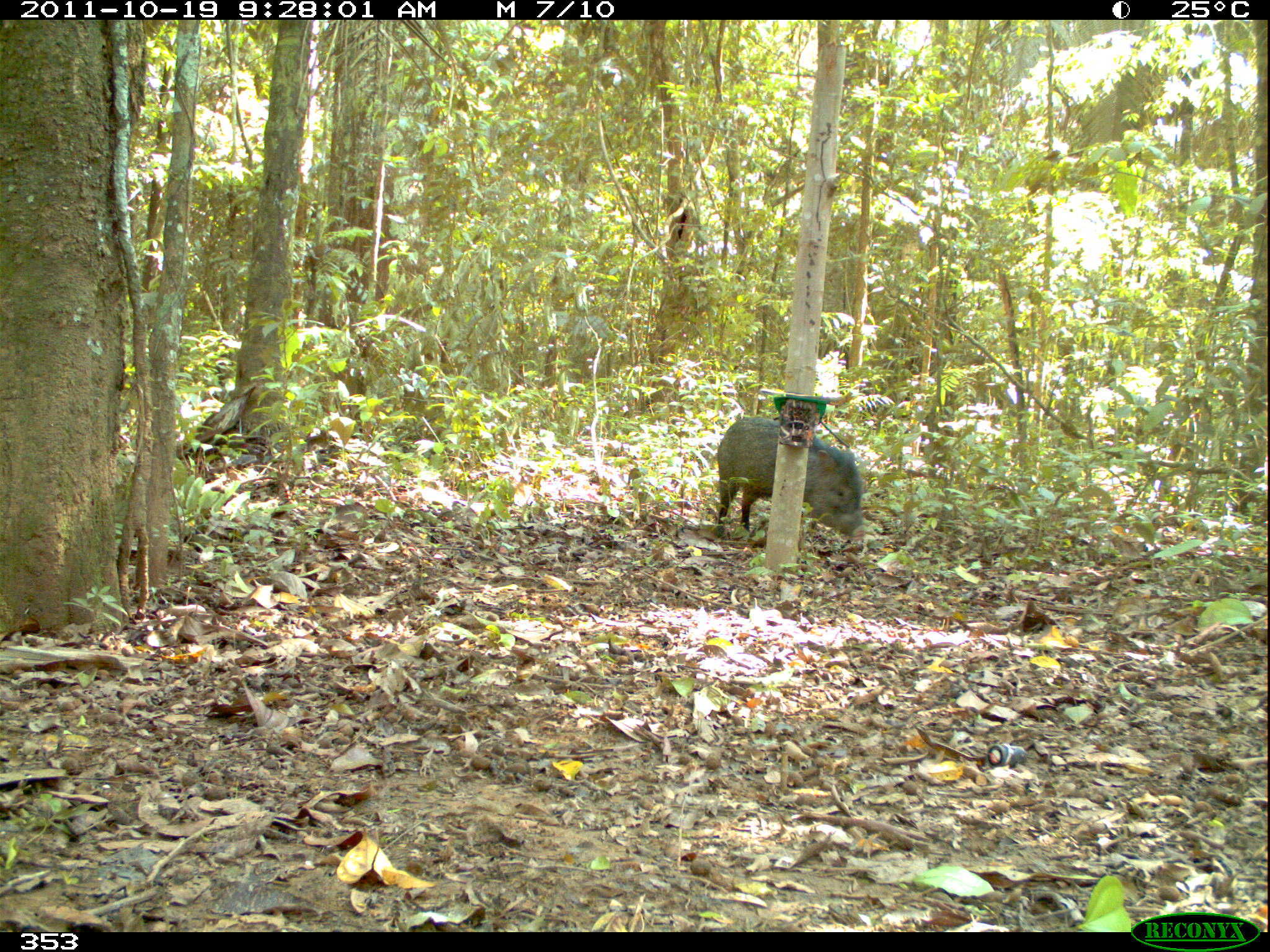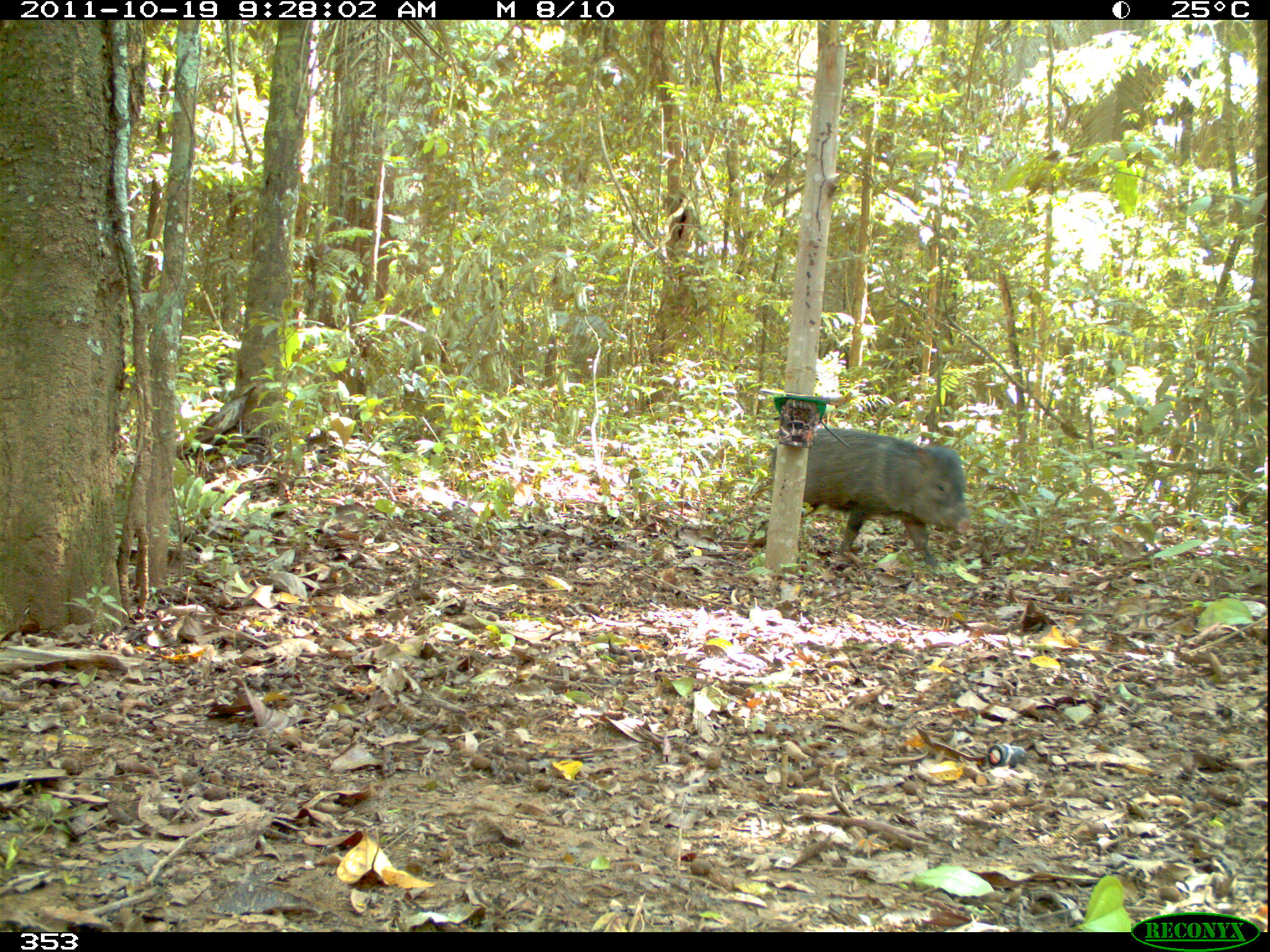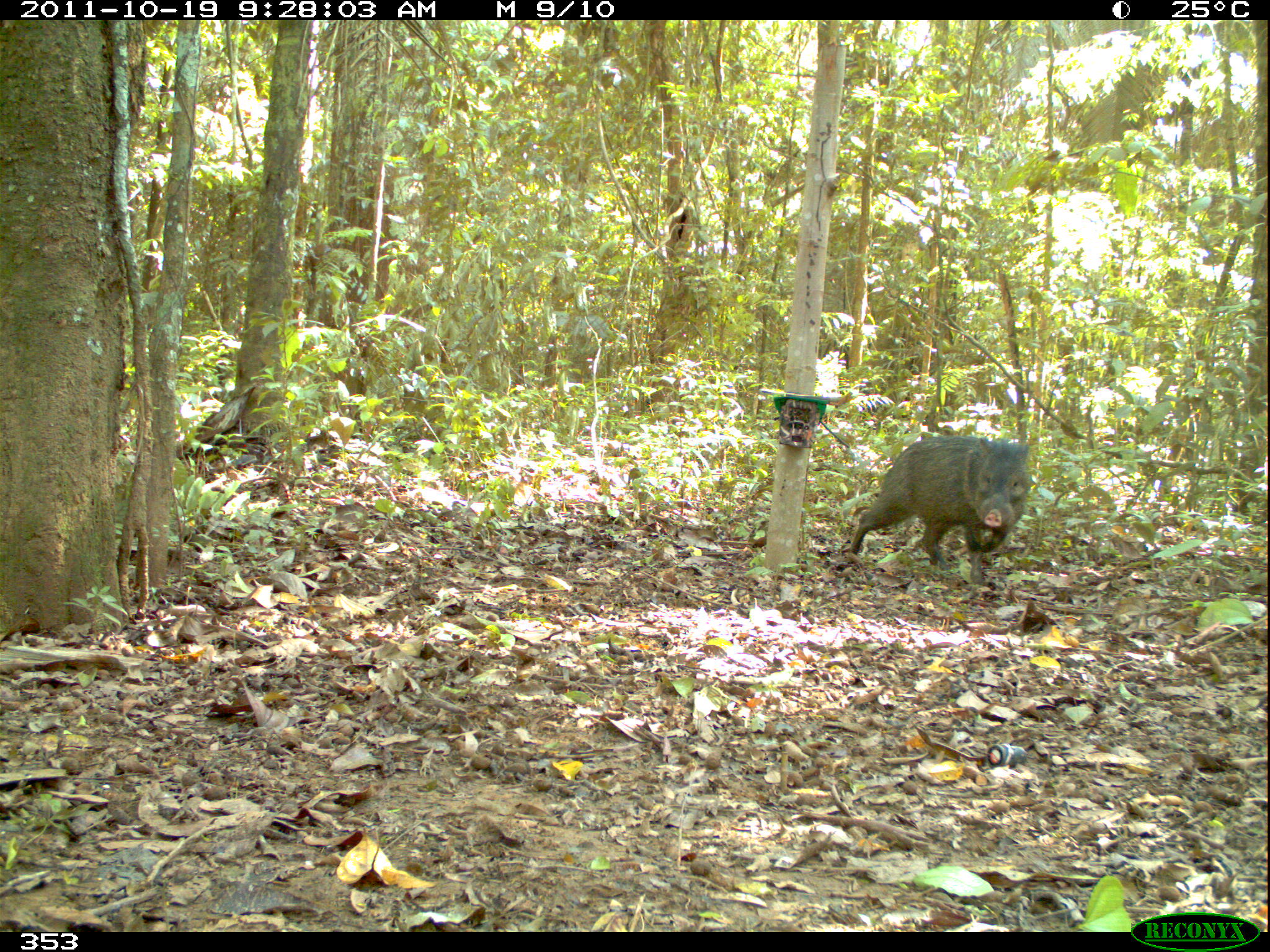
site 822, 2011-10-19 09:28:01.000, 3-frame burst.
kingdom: Animalia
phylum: Chordata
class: Mammalia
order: Artiodactyla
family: Tayassuidae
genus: Pecari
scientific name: Pecari tajacu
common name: collared peccary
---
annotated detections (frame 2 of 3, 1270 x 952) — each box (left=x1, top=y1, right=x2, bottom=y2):
pecari tajacu: (left=767, top=426, right=972, bottom=570)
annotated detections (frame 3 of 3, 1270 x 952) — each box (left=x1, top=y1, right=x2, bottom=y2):
pecari tajacu: (left=849, top=434, right=1033, bottom=588)